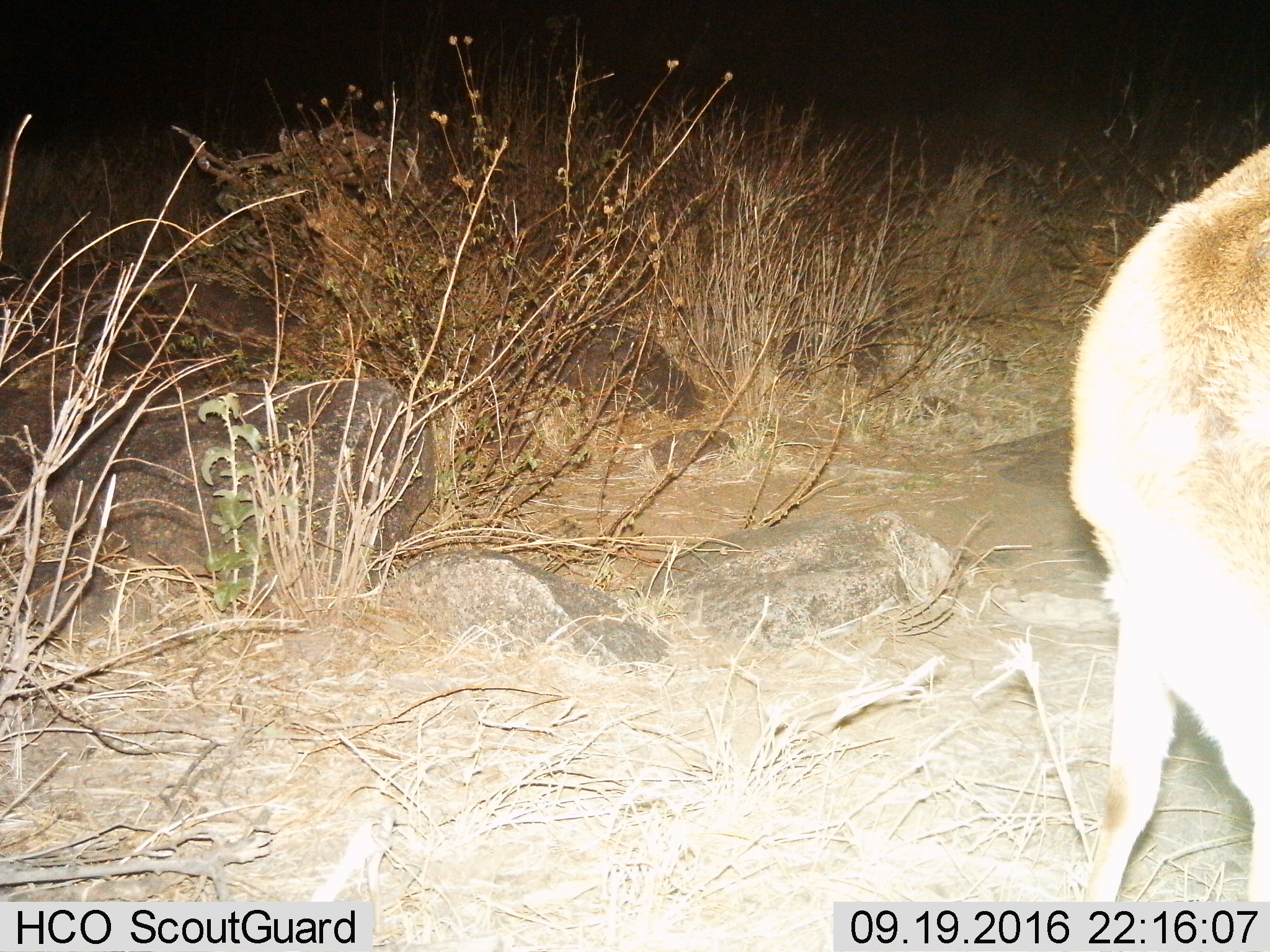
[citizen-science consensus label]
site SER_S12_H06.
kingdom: Animalia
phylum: Chordata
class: Mammalia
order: Artiodactyla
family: Bovidae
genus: Redunca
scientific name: Redunca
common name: reedbuck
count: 1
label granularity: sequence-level